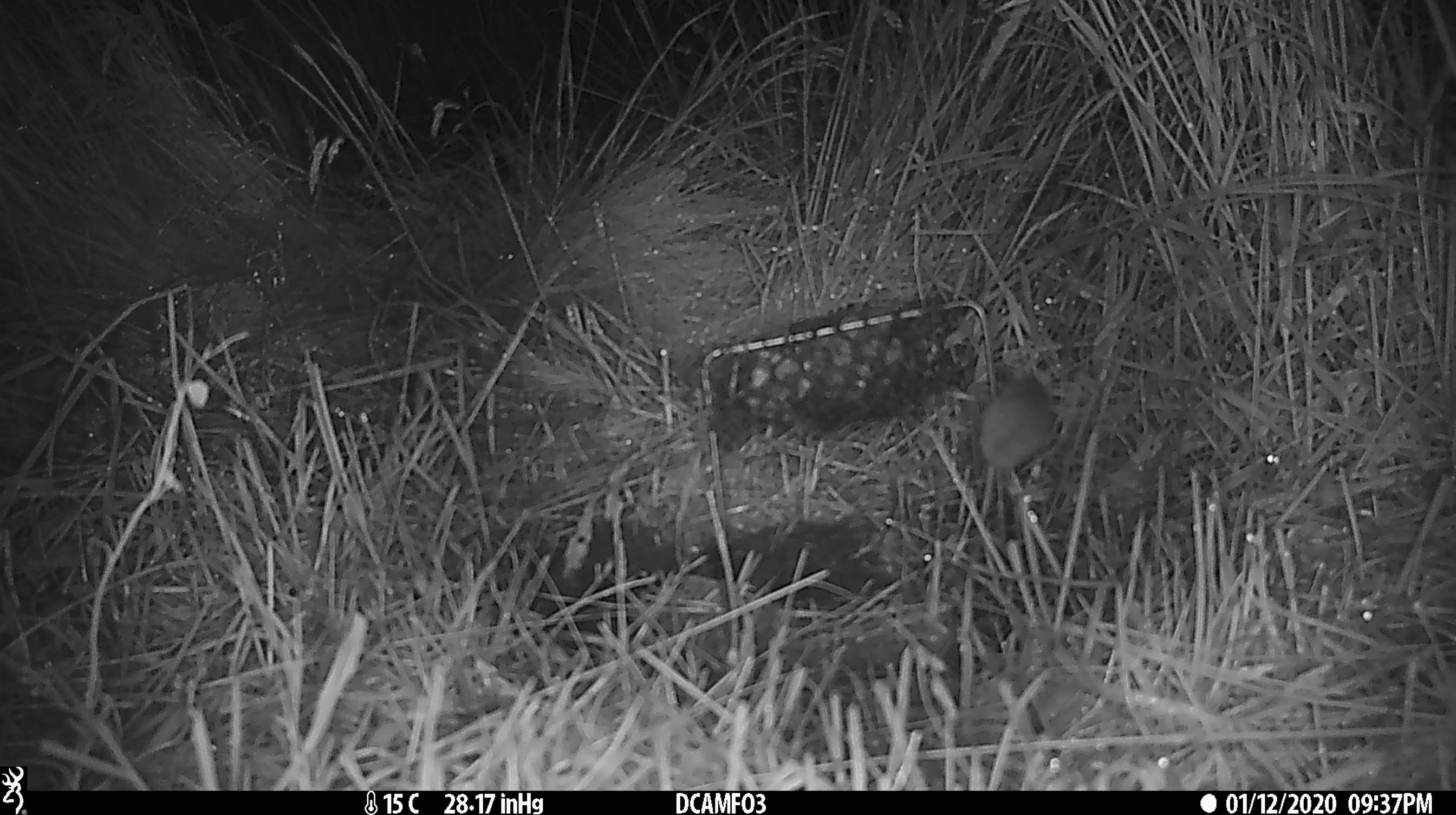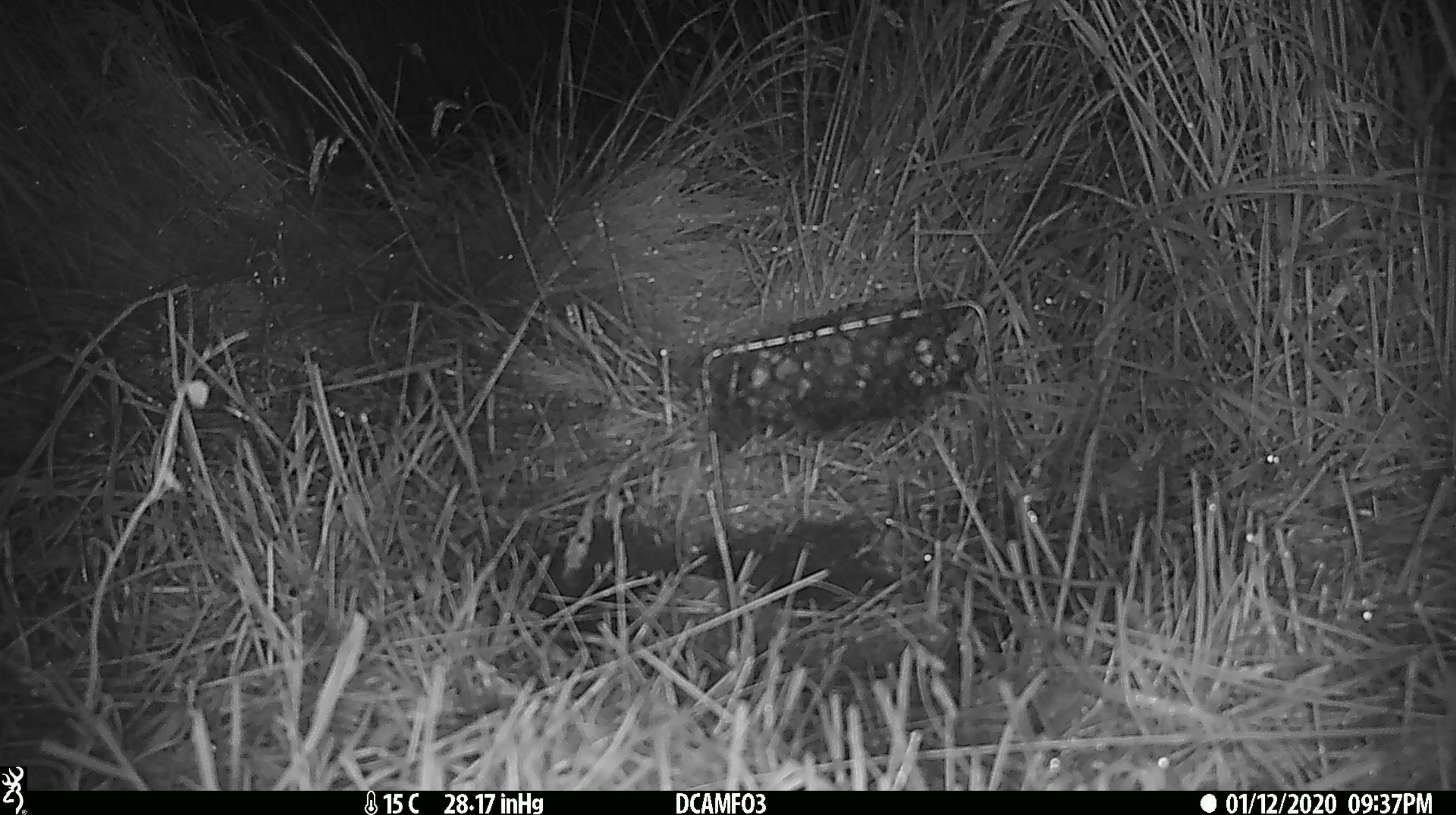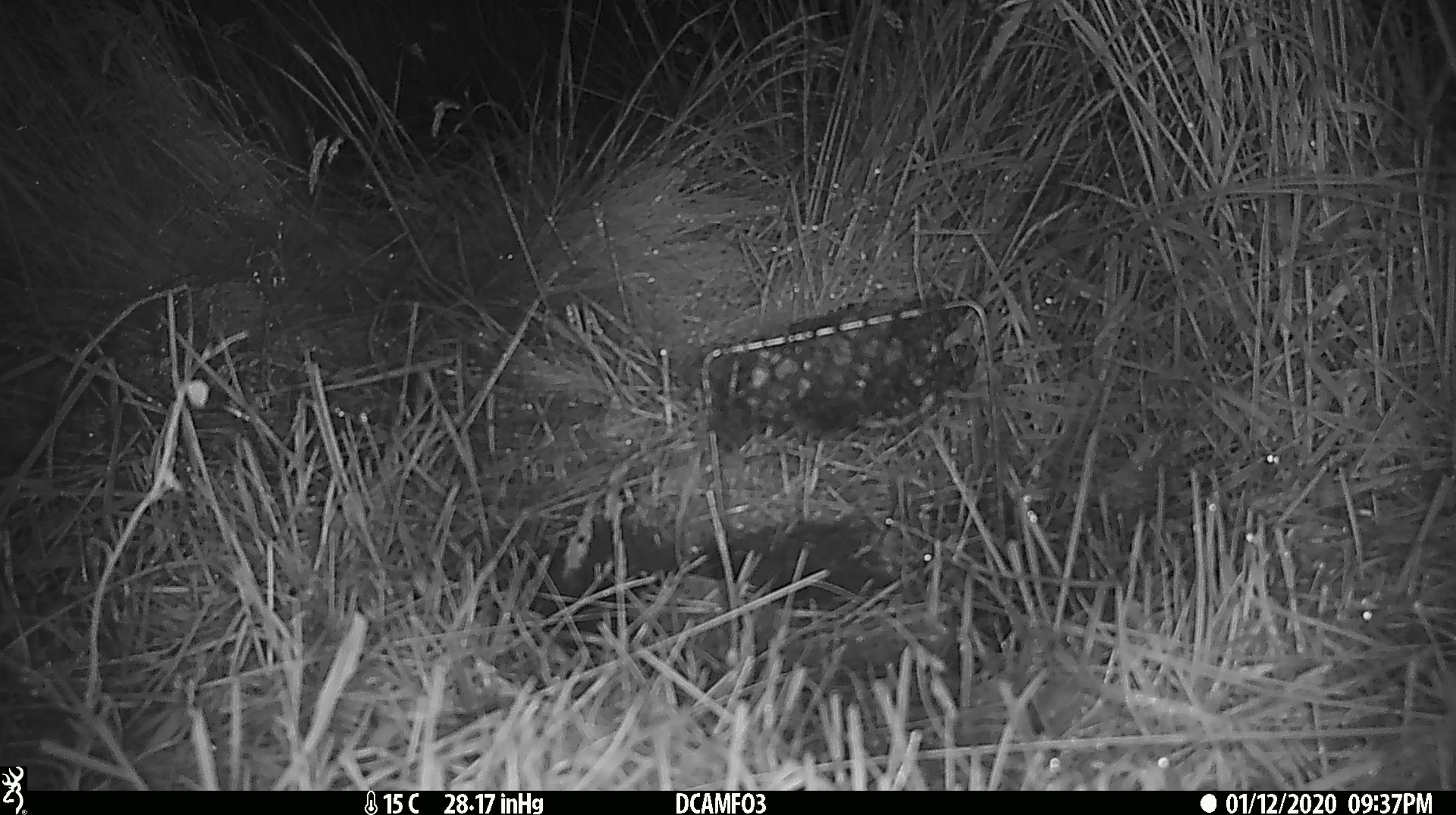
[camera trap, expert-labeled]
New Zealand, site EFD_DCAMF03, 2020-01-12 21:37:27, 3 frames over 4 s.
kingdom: Animalia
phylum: Chordata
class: Mammalia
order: Rodentia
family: Muridae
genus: Mus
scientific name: Mus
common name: mouse